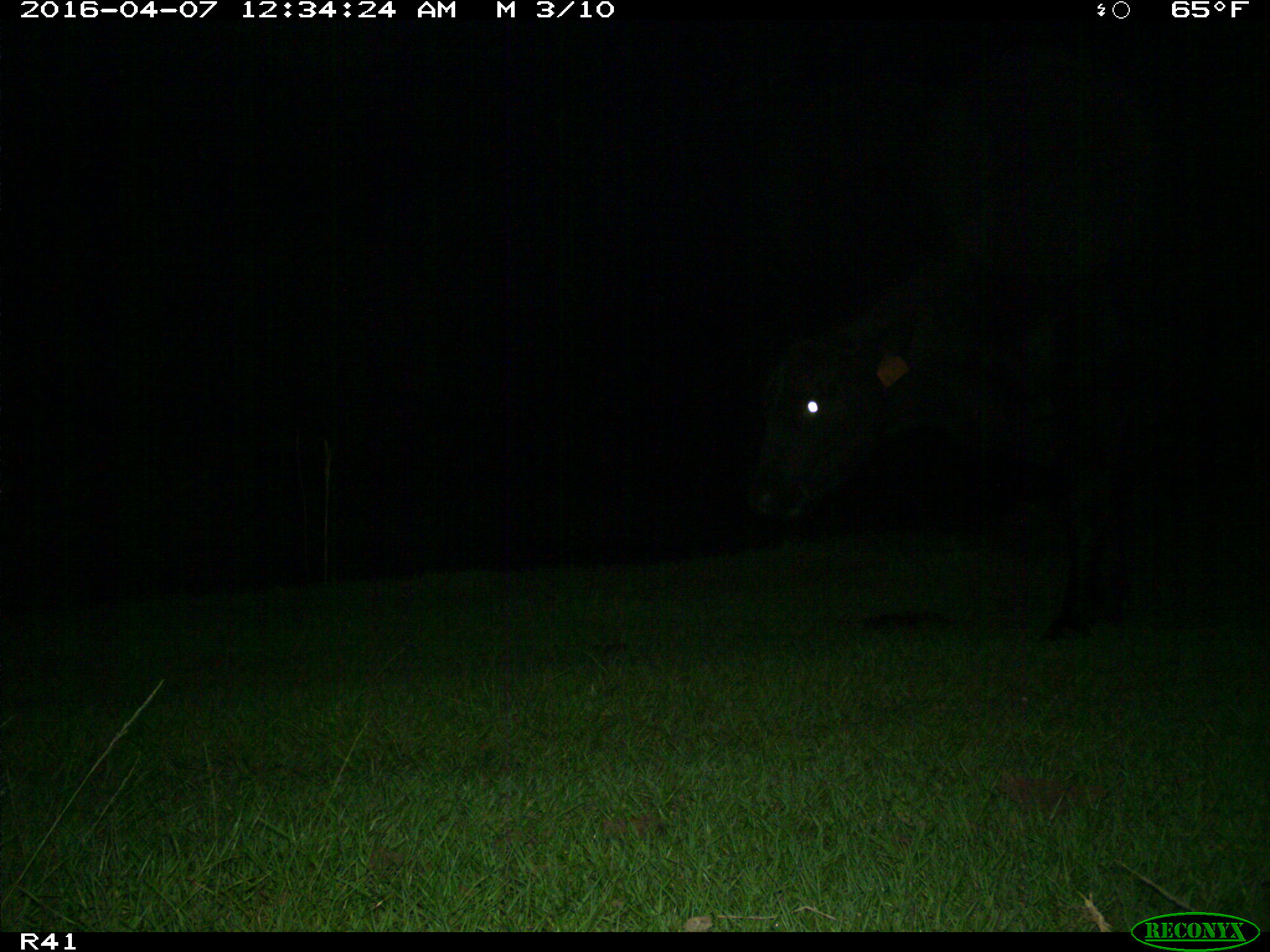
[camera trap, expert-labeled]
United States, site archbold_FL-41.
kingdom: Animalia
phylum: Chordata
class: Mammalia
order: Artiodactyla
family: Bovidae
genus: Bos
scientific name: Bos taurus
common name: domestic cow